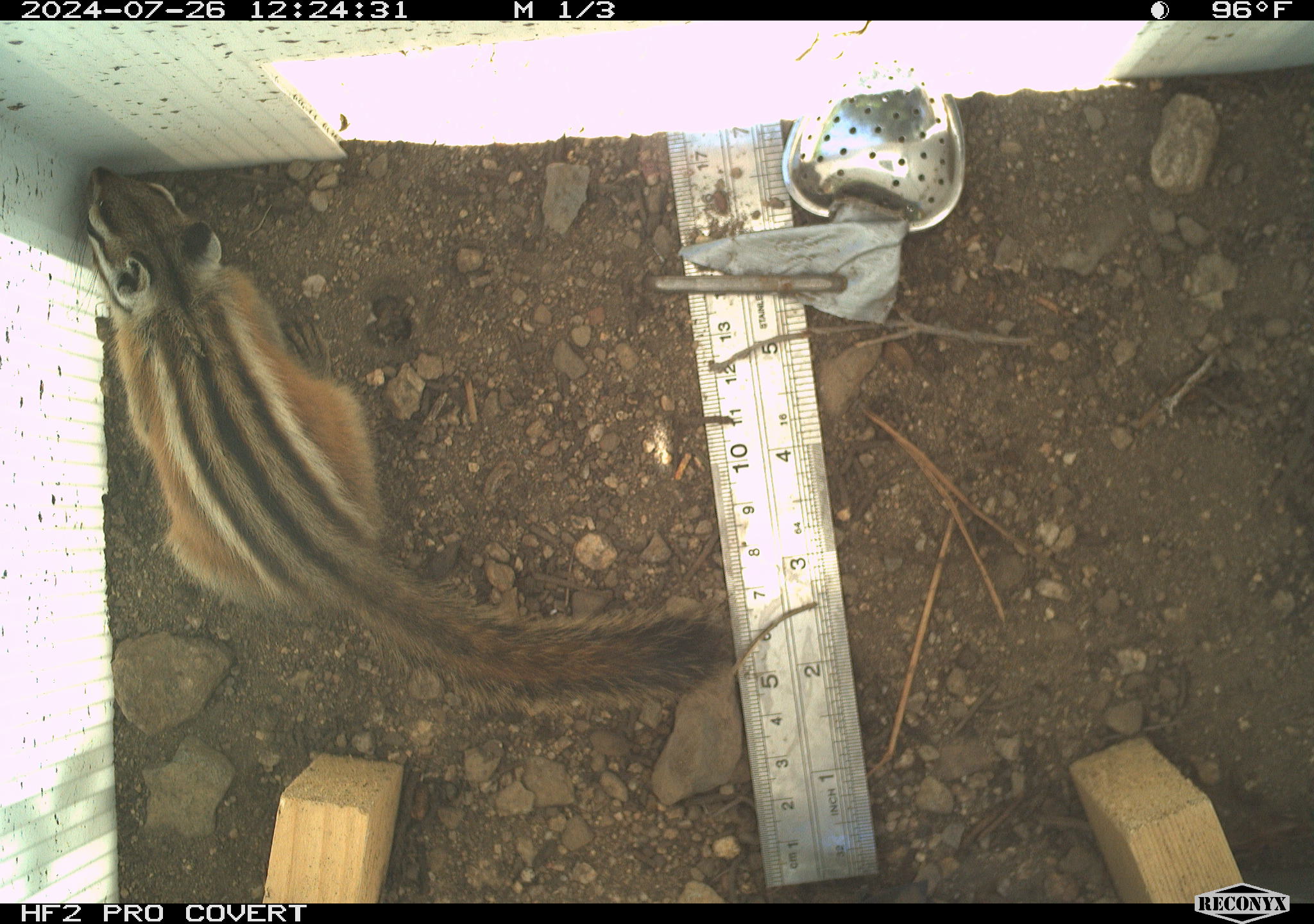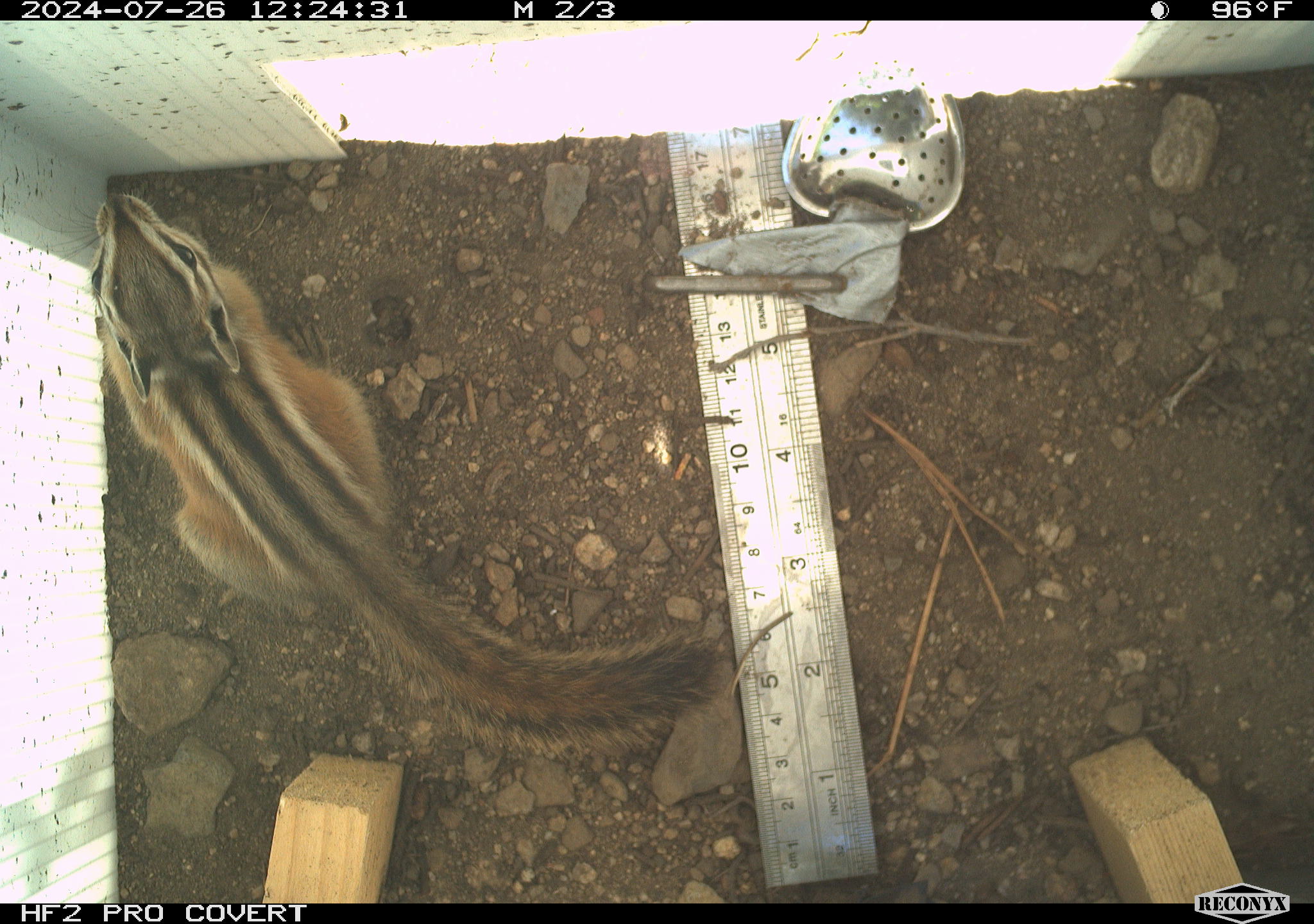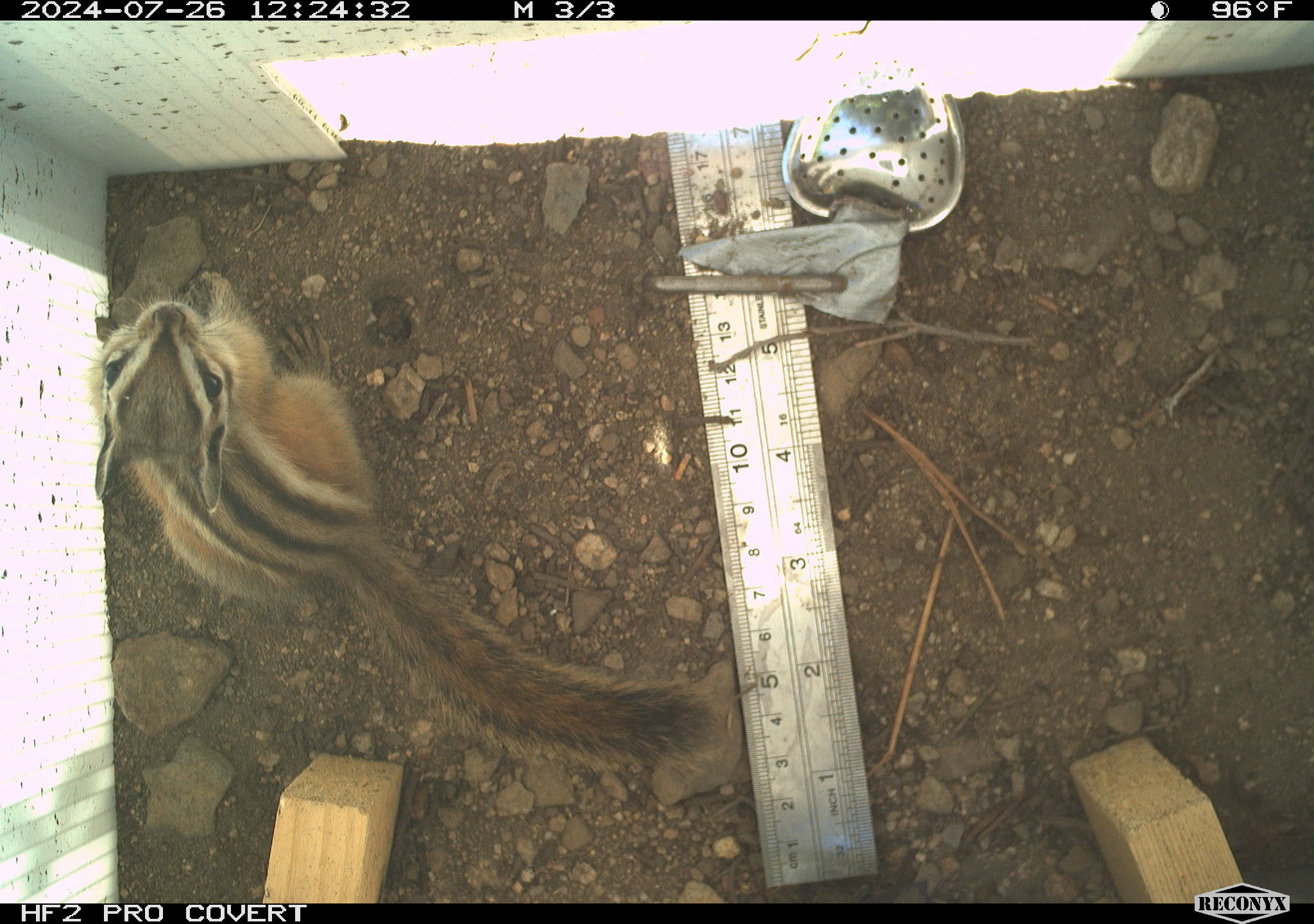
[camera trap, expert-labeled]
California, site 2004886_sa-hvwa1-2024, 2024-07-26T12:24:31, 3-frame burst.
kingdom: Animalia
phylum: Chordata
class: Mammalia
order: Rodentia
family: Sciuridae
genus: Neotamias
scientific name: Neotamias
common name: western chipmunks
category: neotamias species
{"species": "neotamias species (western chipmunks) (Neotamias)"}